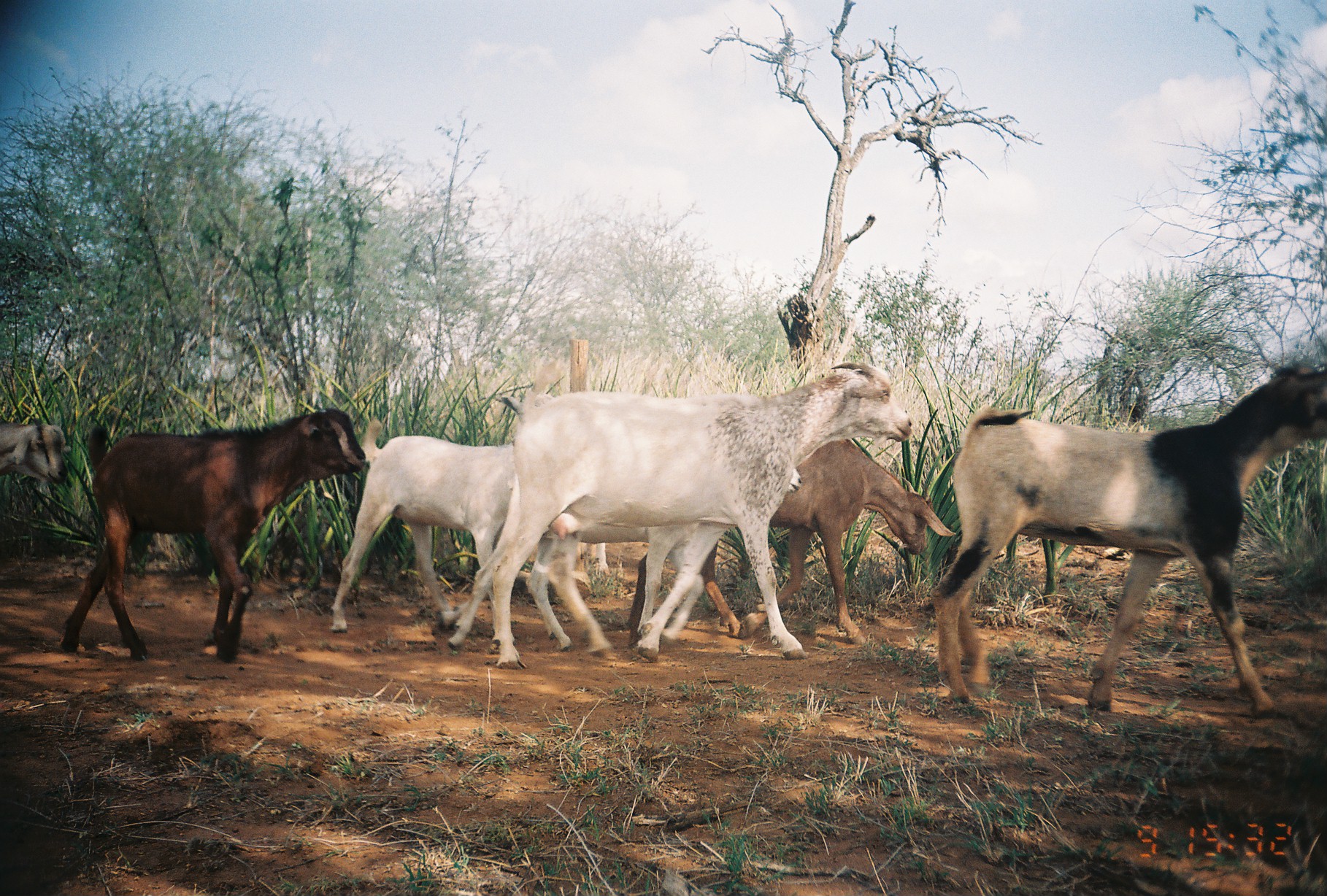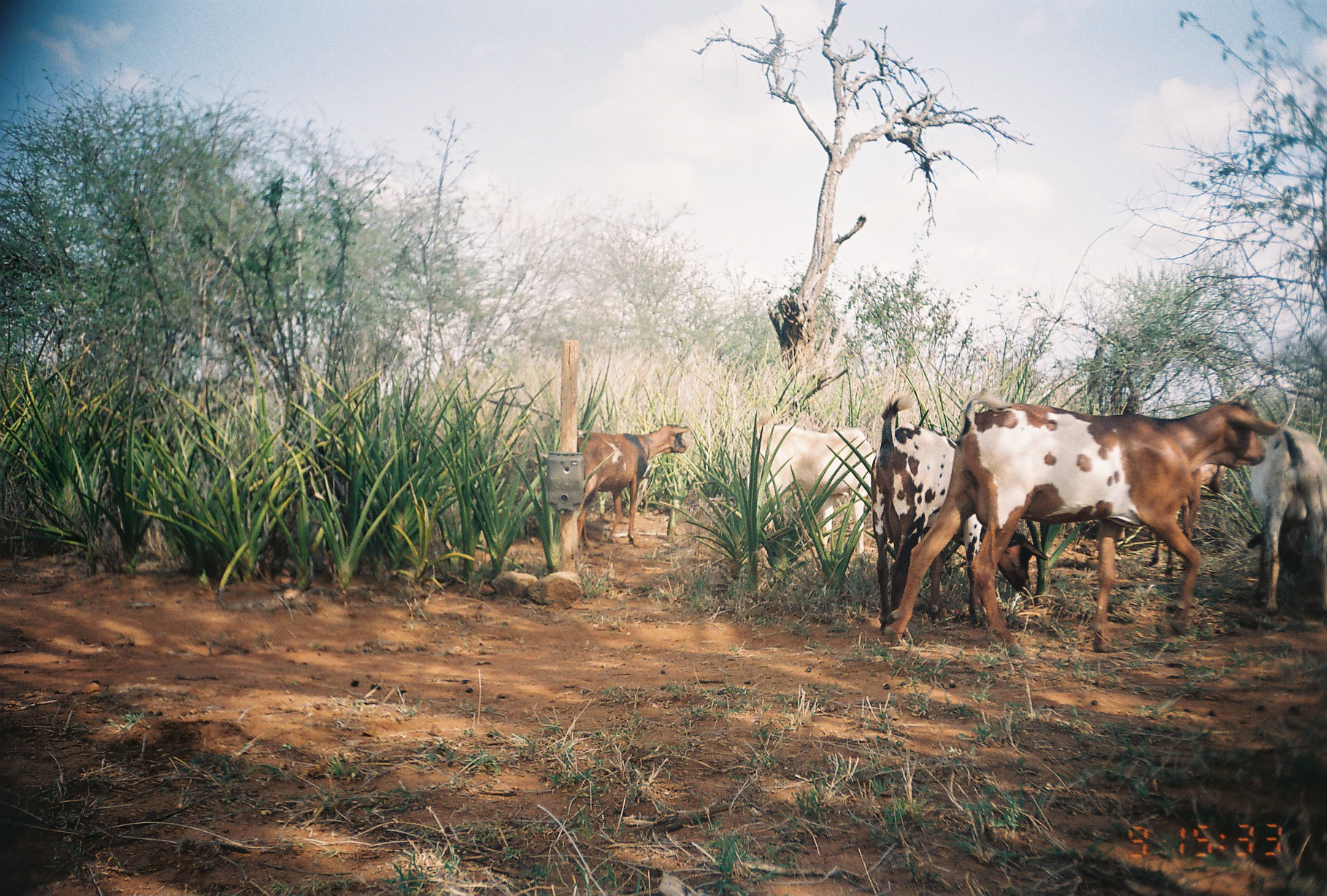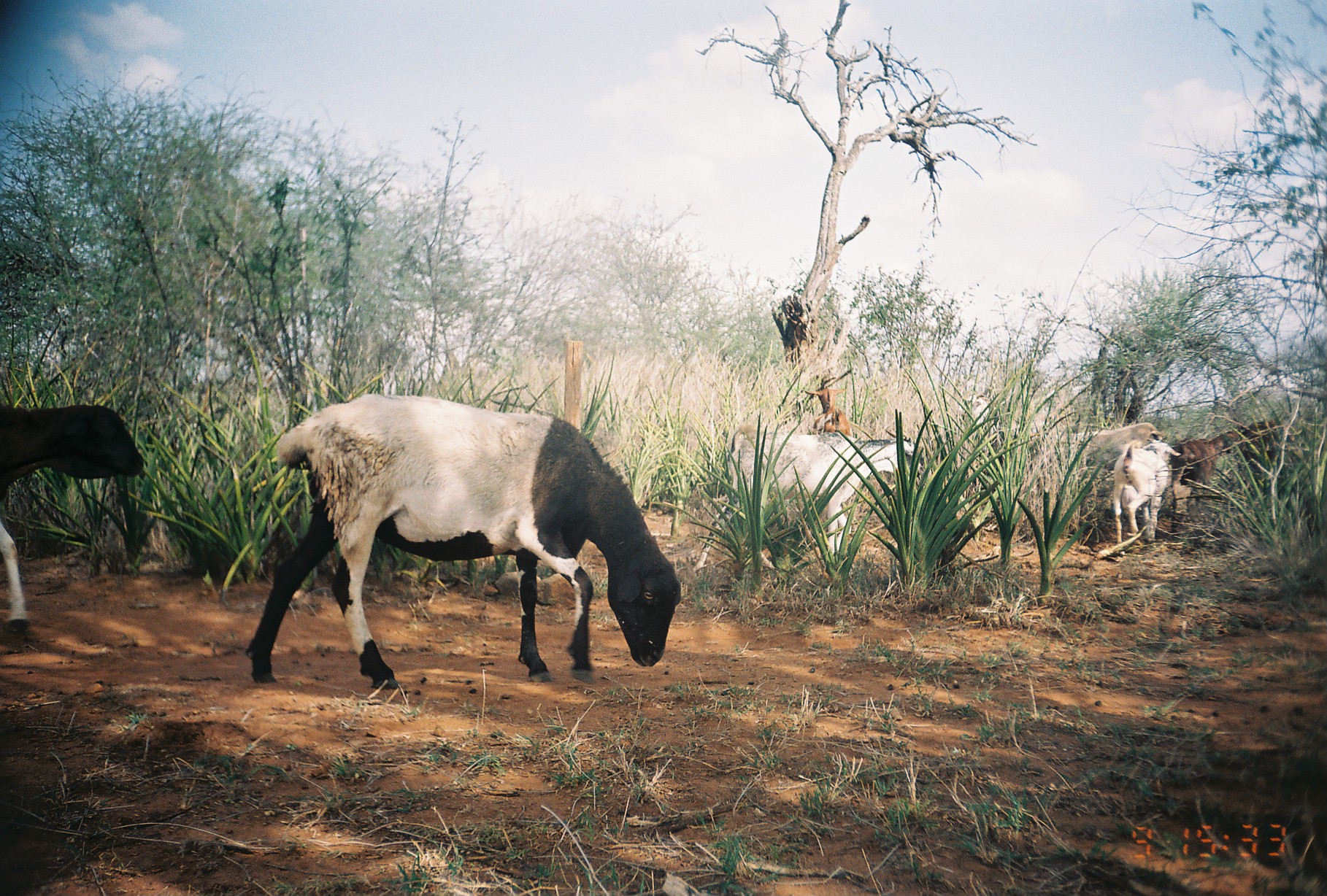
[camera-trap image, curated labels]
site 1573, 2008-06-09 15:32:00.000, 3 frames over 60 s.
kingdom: Animalia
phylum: Chordata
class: Mammalia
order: Artiodactyla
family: Bovidae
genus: Capra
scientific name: Capra aegagrus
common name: wild goat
Capra aegagrus (wild goat), count 7.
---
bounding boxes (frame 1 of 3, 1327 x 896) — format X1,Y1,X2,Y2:
capra aegagrus: 448,347,916,666; 931,358,1324,715; 53,409,366,659; 525,464,802,660; 703,436,956,643; 326,417,514,633; 1,420,69,490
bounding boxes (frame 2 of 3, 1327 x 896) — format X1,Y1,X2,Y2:
capra aegagrus: 881,394,1284,655; 869,389,1051,636; 747,416,880,559; 568,419,690,554; 1248,419,1325,619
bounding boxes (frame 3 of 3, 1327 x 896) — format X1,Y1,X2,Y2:
capra aegagrus: 244,384,688,695; 0,394,170,639; 692,420,924,579; 1108,436,1183,560; 1168,426,1240,522; 1058,419,1167,476; 803,384,856,445